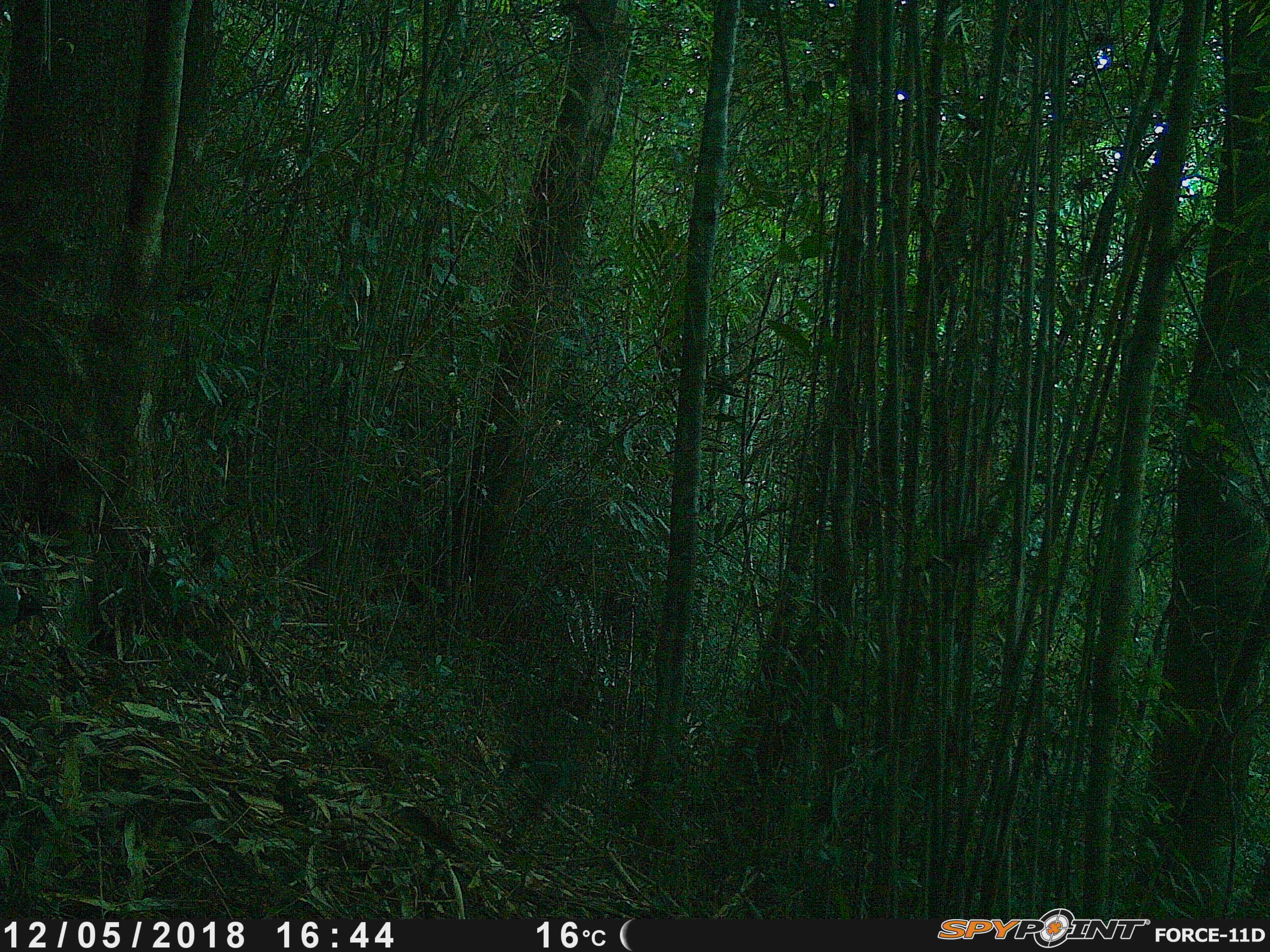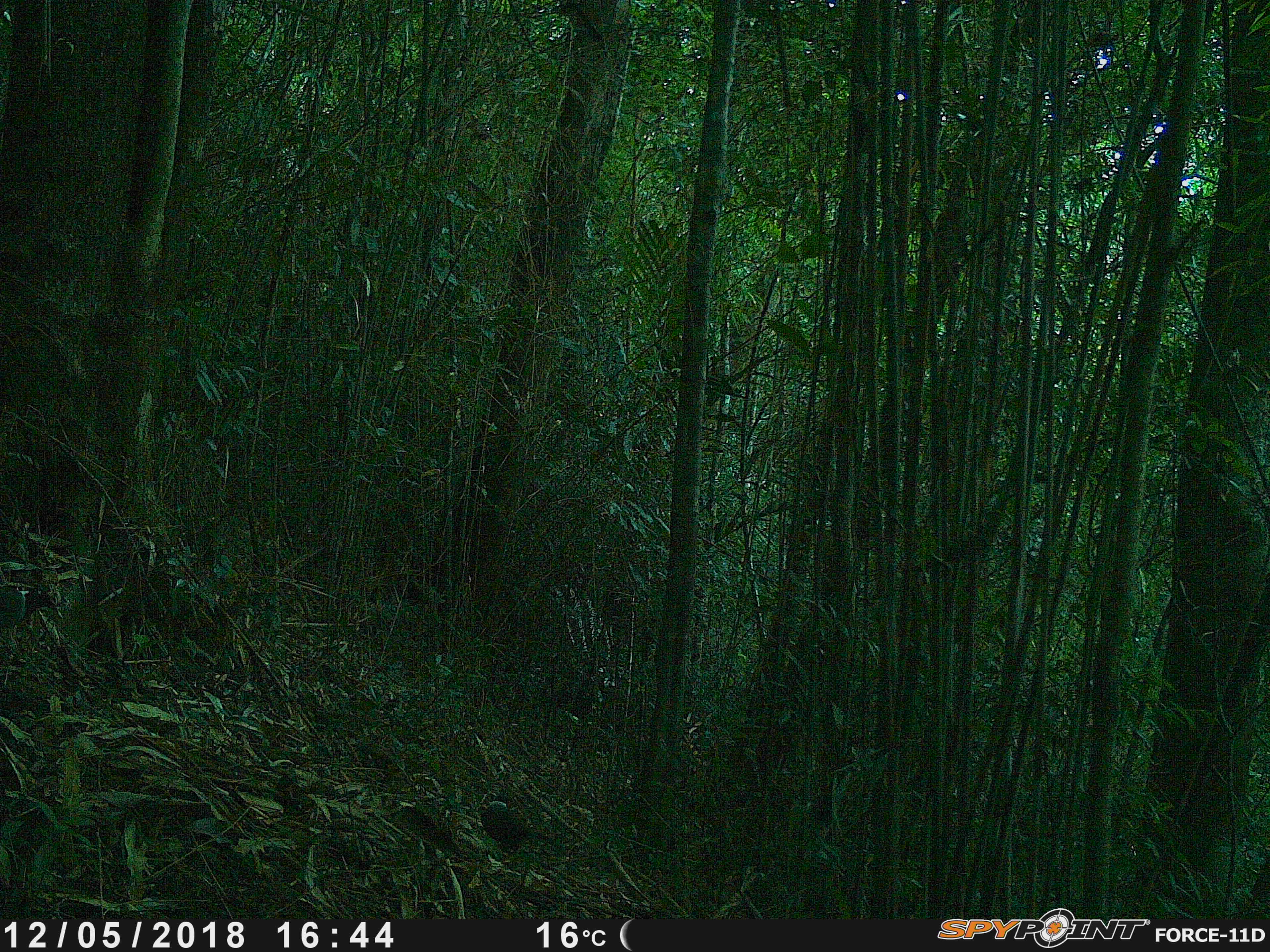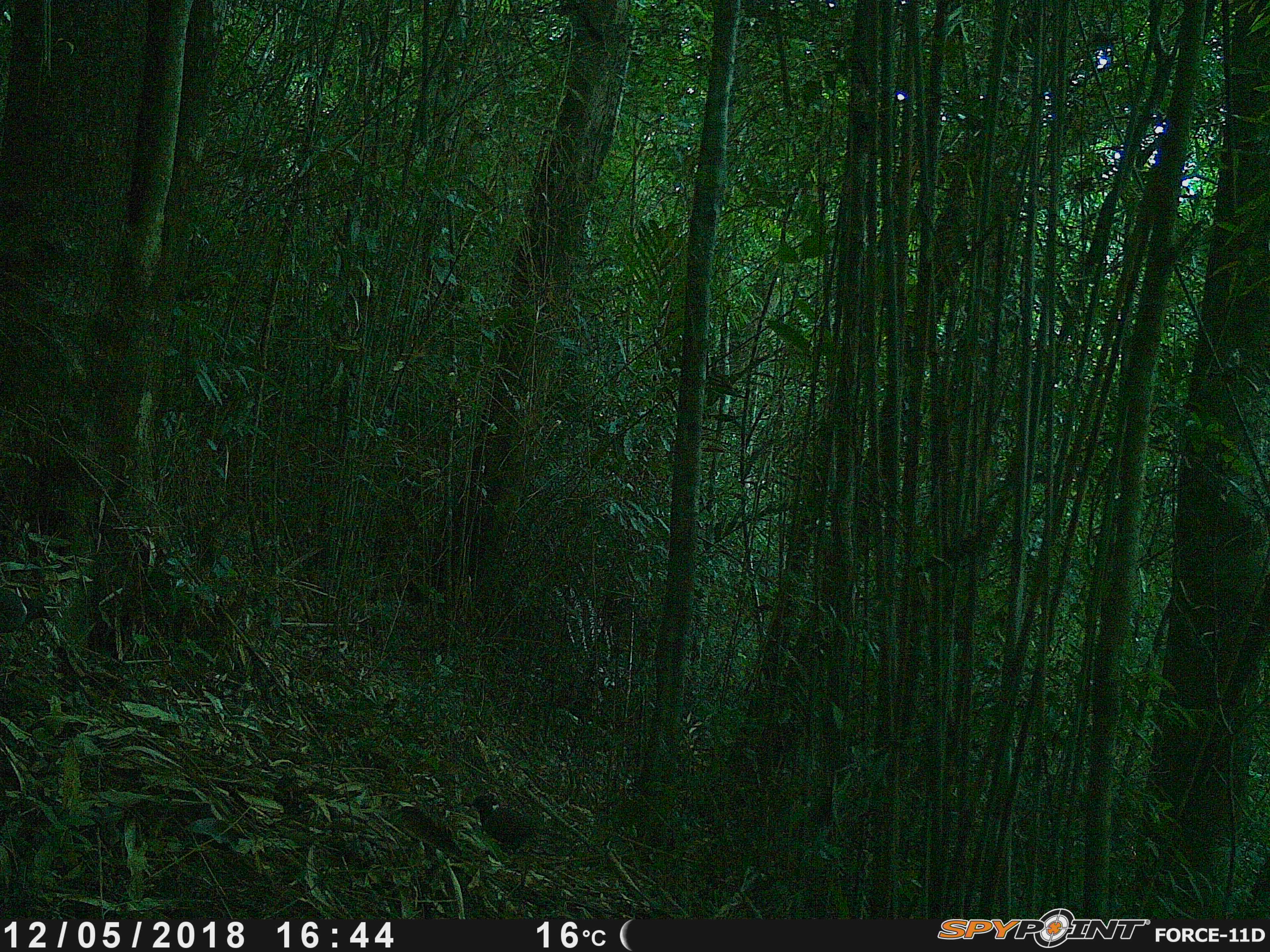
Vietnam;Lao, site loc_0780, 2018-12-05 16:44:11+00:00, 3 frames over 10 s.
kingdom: Animalia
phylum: Chordata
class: Aves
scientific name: Aves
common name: bird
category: unidentified bird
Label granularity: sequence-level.